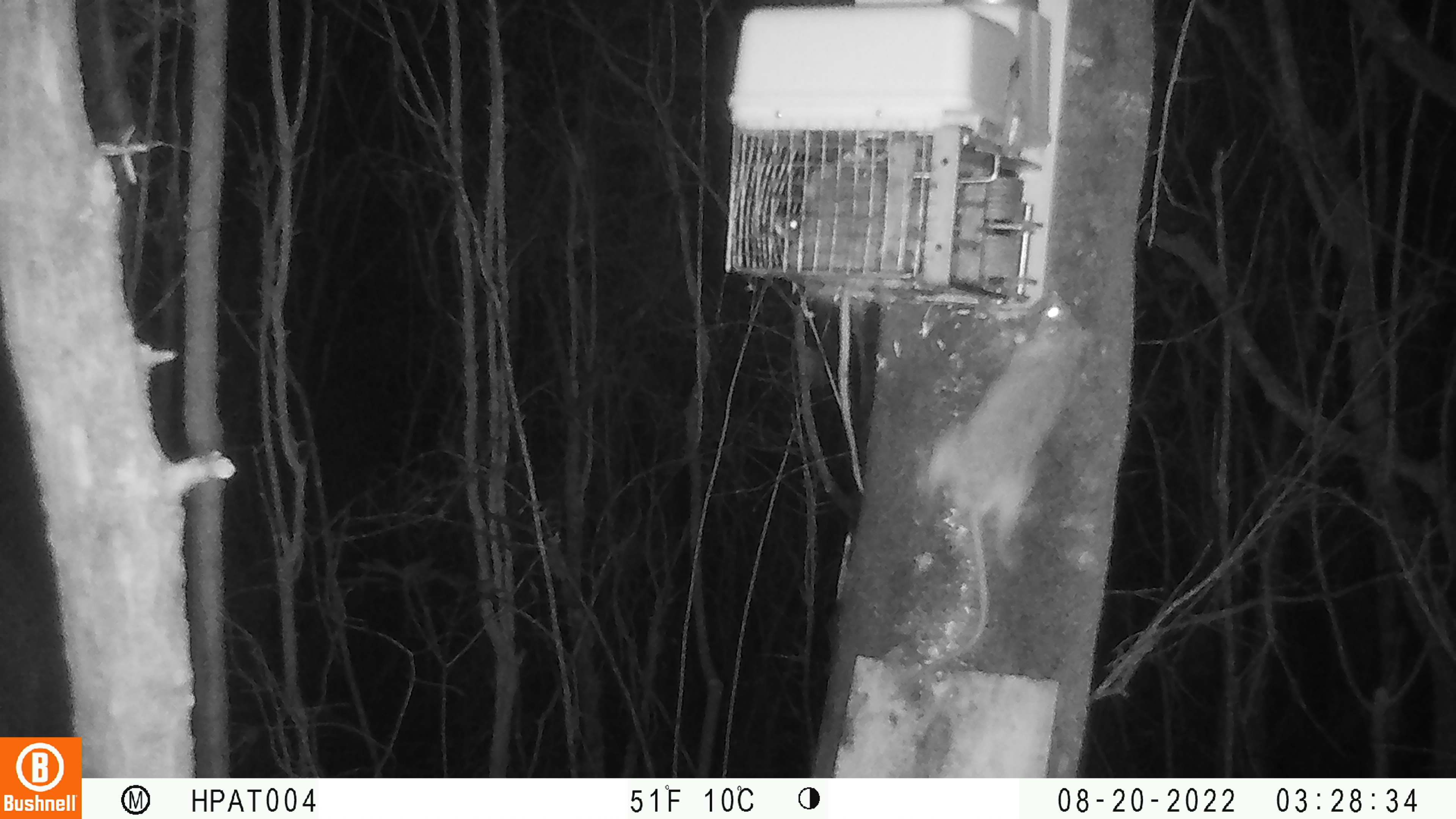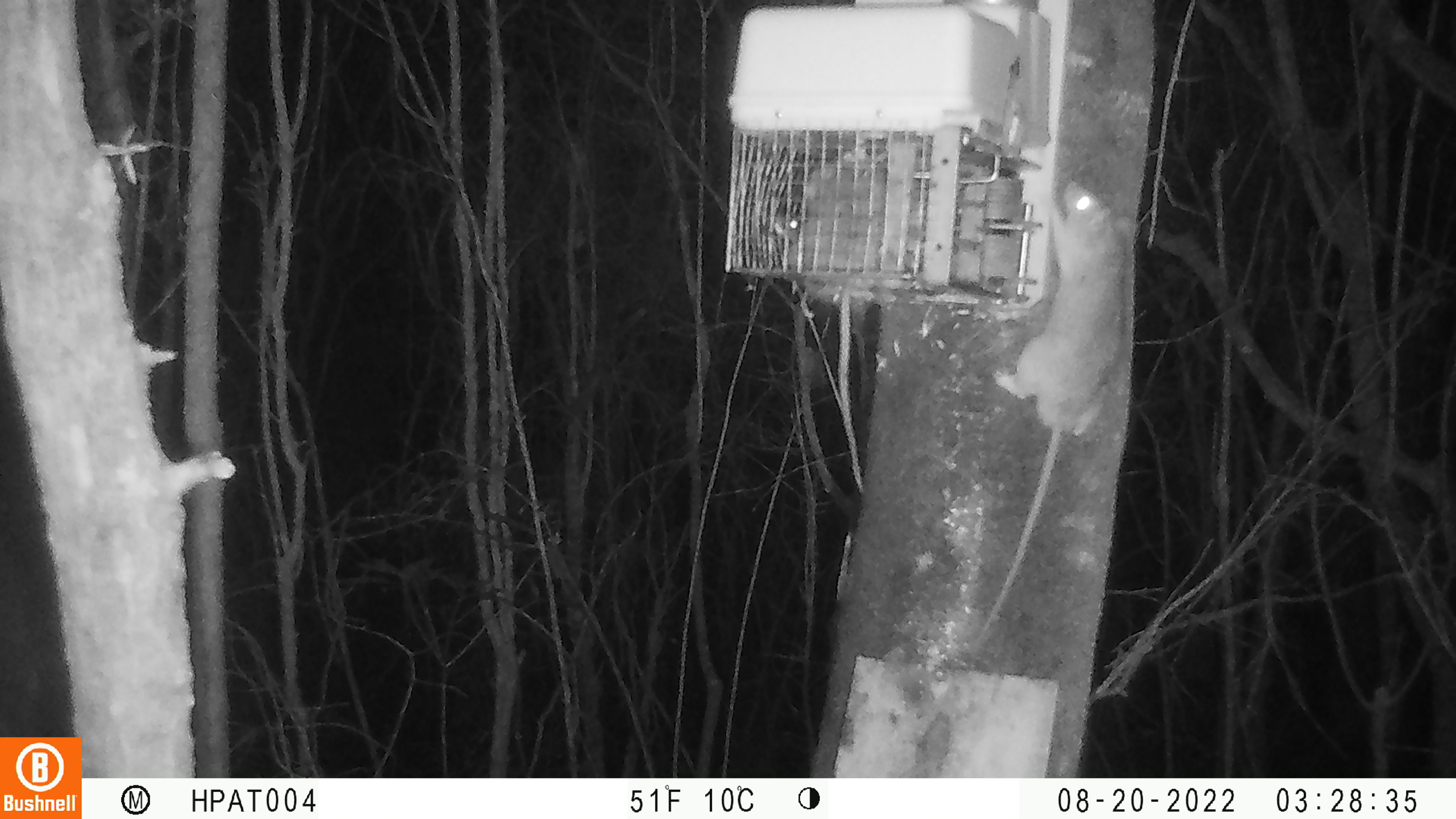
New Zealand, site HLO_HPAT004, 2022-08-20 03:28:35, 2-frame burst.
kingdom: Animalia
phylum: Chordata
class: Mammalia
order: Rodentia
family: Muridae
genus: Rattus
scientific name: Rattus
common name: rat